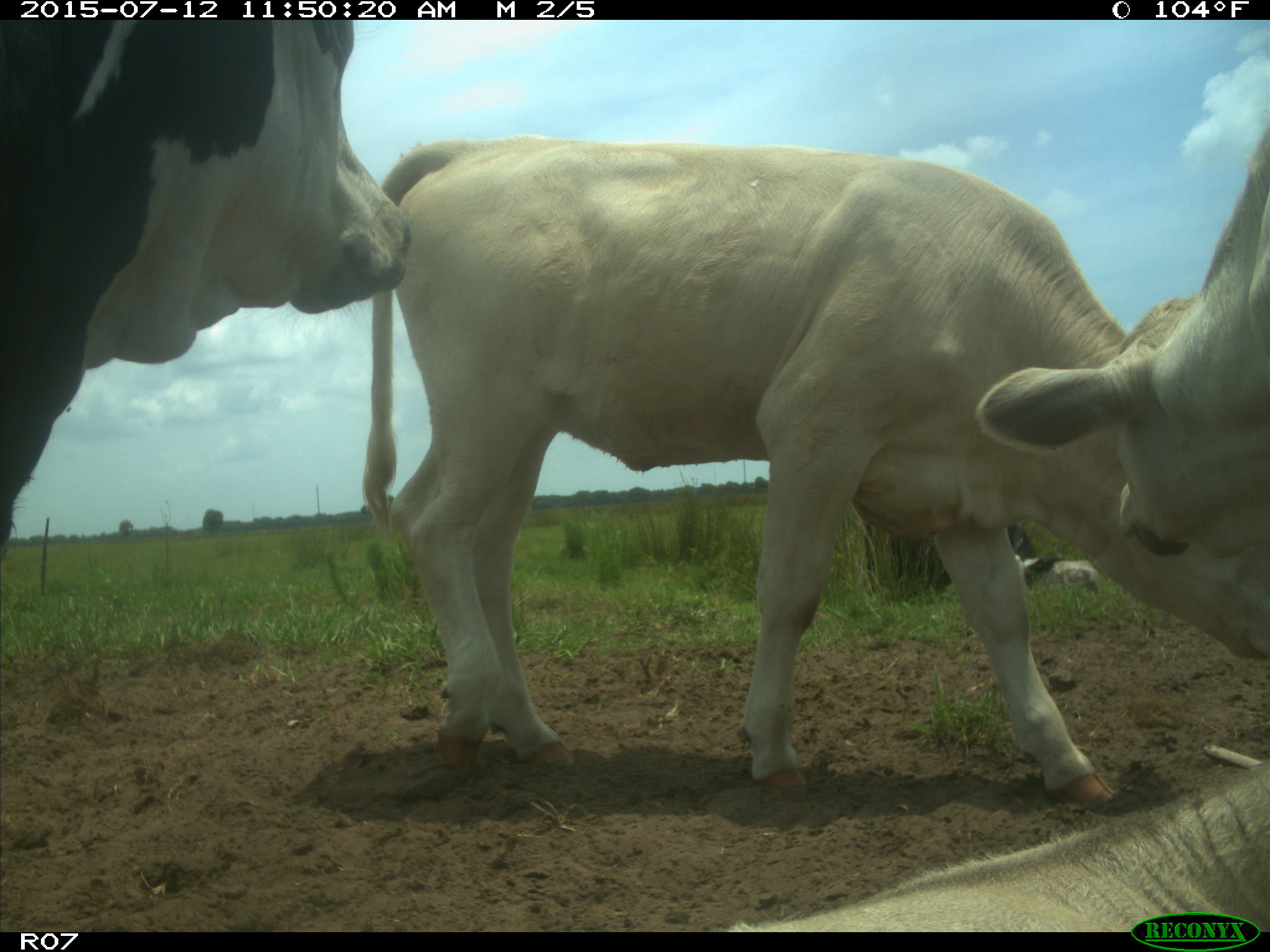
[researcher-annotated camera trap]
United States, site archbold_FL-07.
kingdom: Animalia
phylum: Chordata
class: Mammalia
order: Artiodactyla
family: Bovidae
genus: Bos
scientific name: Bos taurus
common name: domestic cow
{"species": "Bos taurus (domestic cow)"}